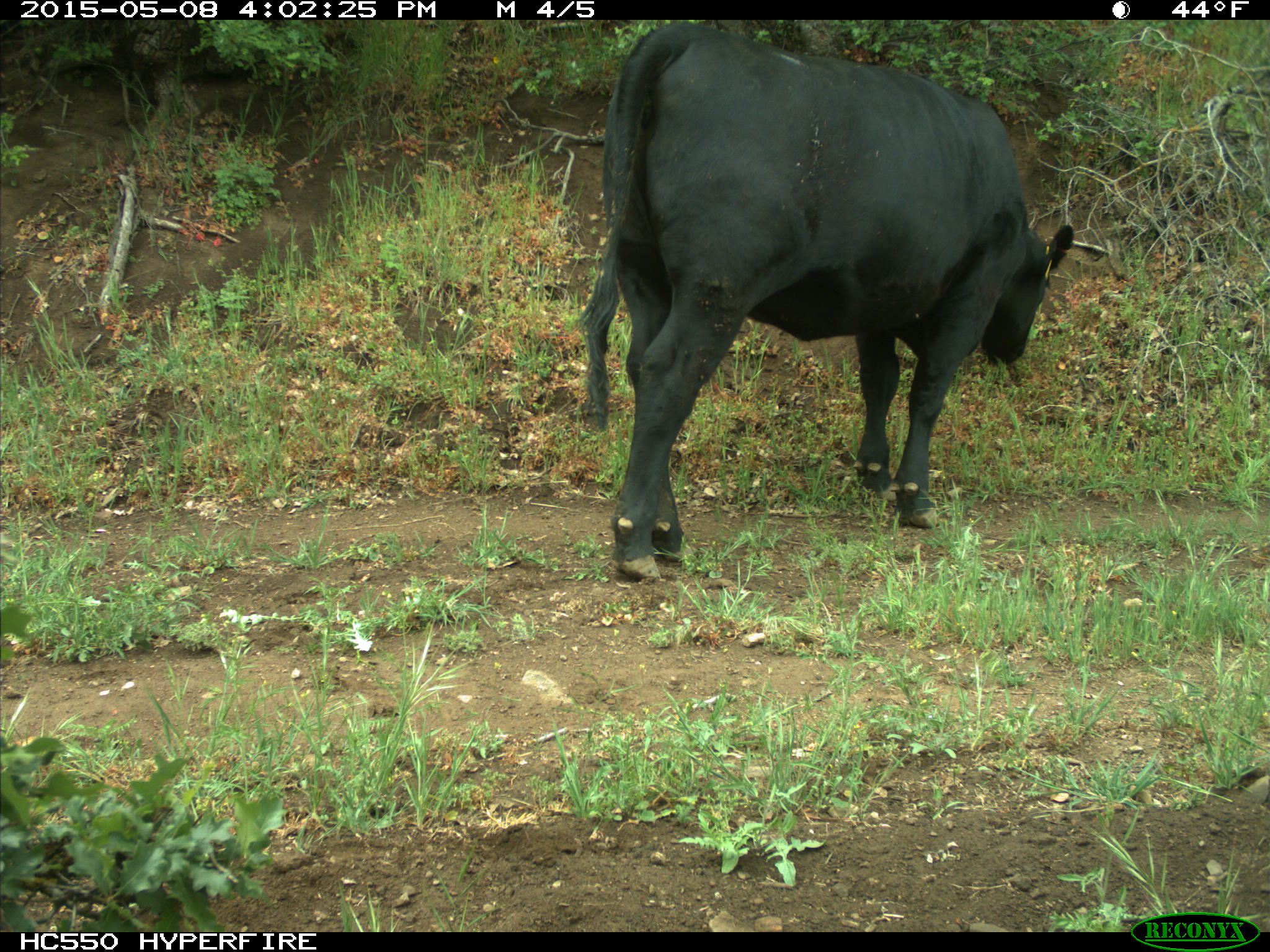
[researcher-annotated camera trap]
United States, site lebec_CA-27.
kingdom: Animalia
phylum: Chordata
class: Mammalia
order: Artiodactyla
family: Bovidae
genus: Bos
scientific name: Bos taurus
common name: domestic cow